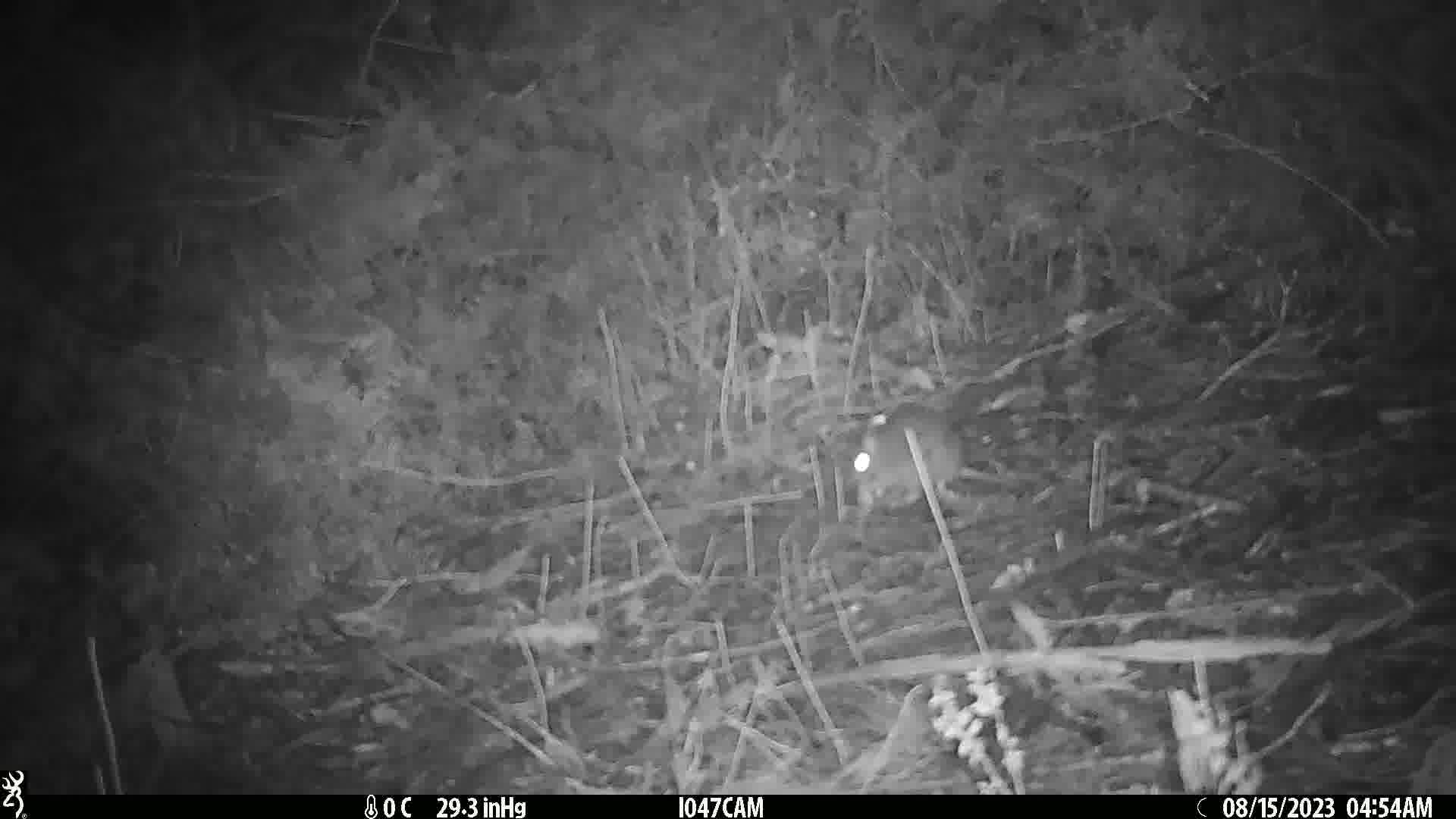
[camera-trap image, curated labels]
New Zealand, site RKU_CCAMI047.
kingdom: Animalia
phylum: Chordata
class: Mammalia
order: Rodentia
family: Muridae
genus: Rattus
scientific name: Rattus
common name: rat